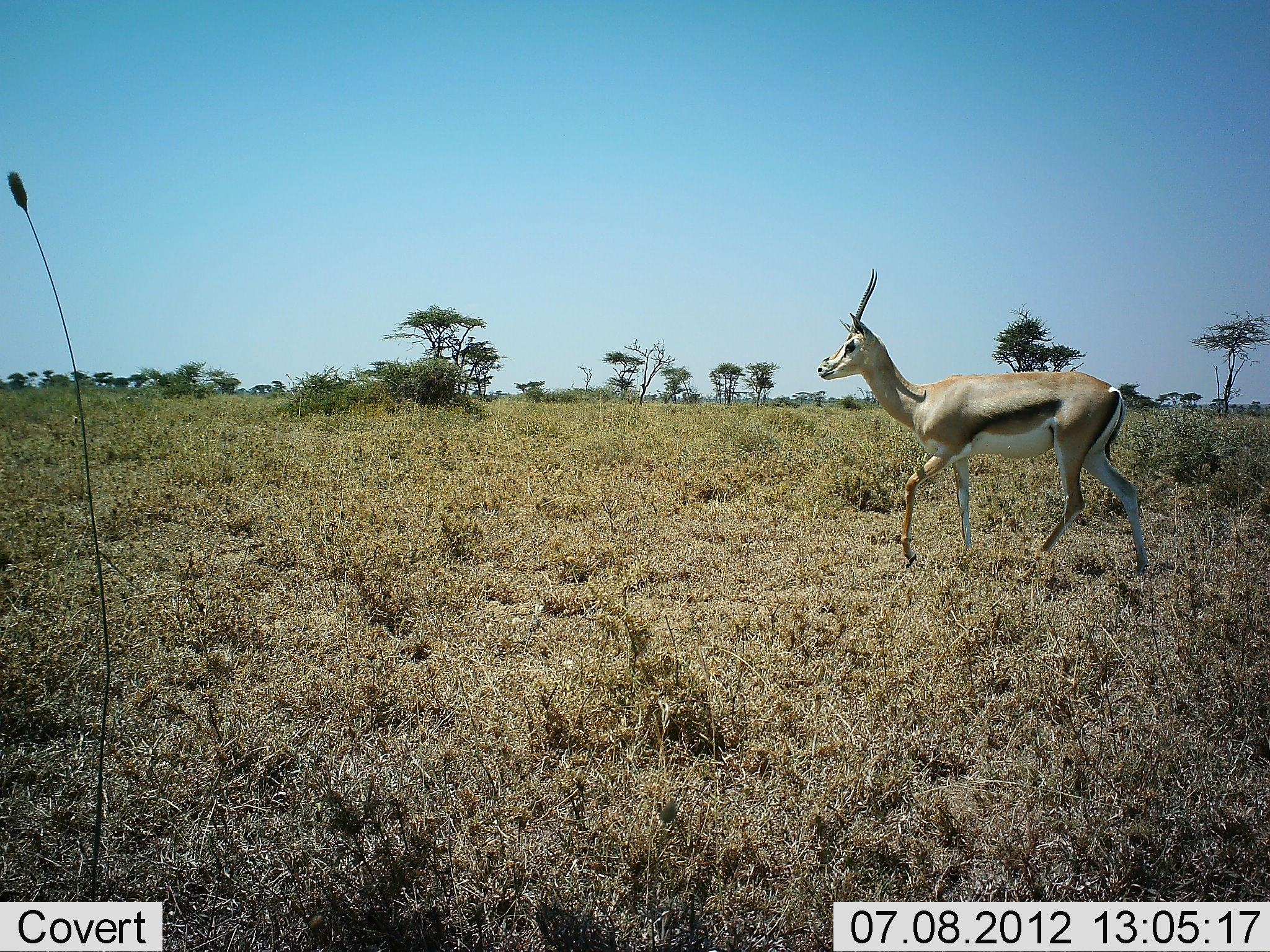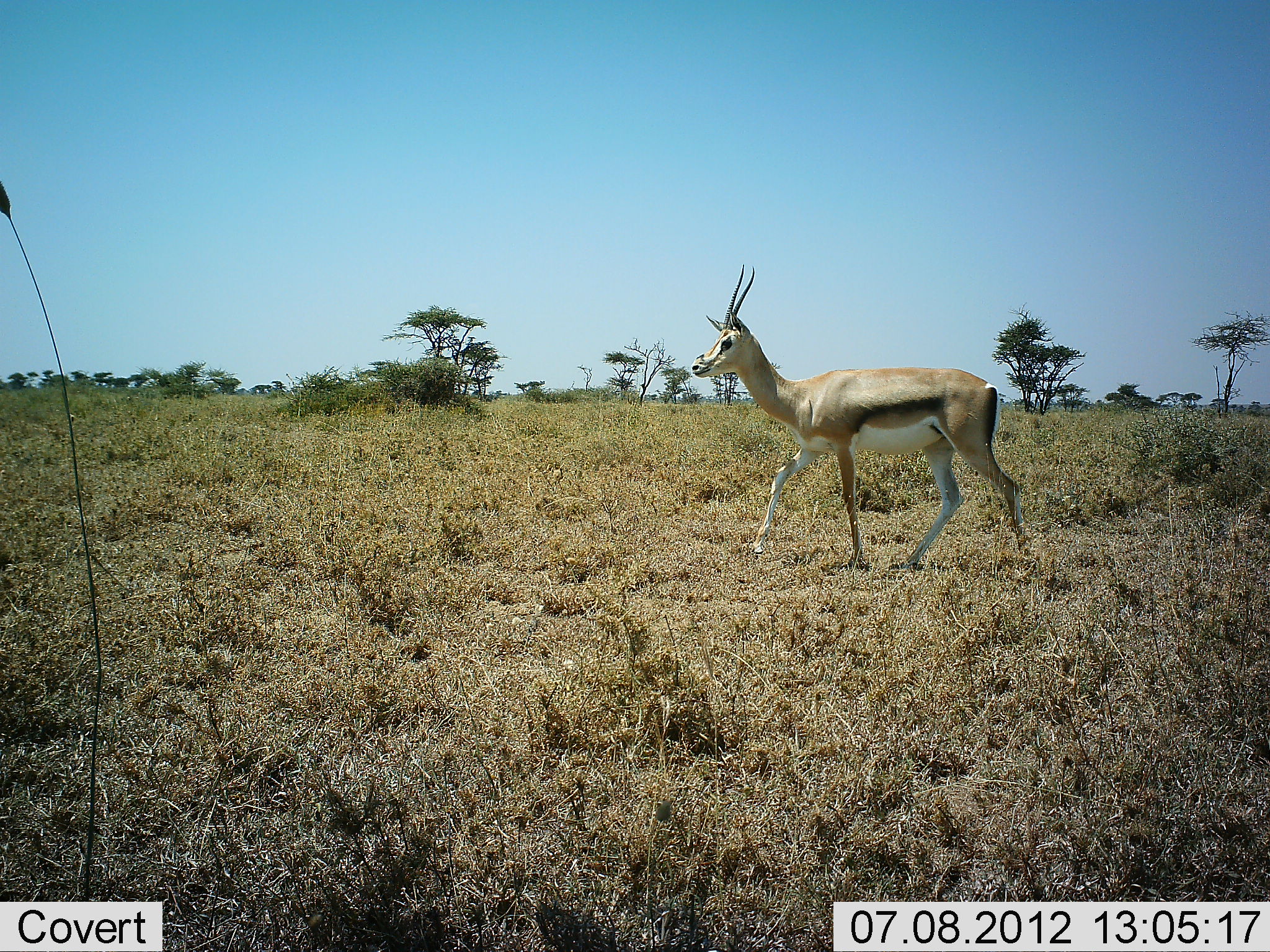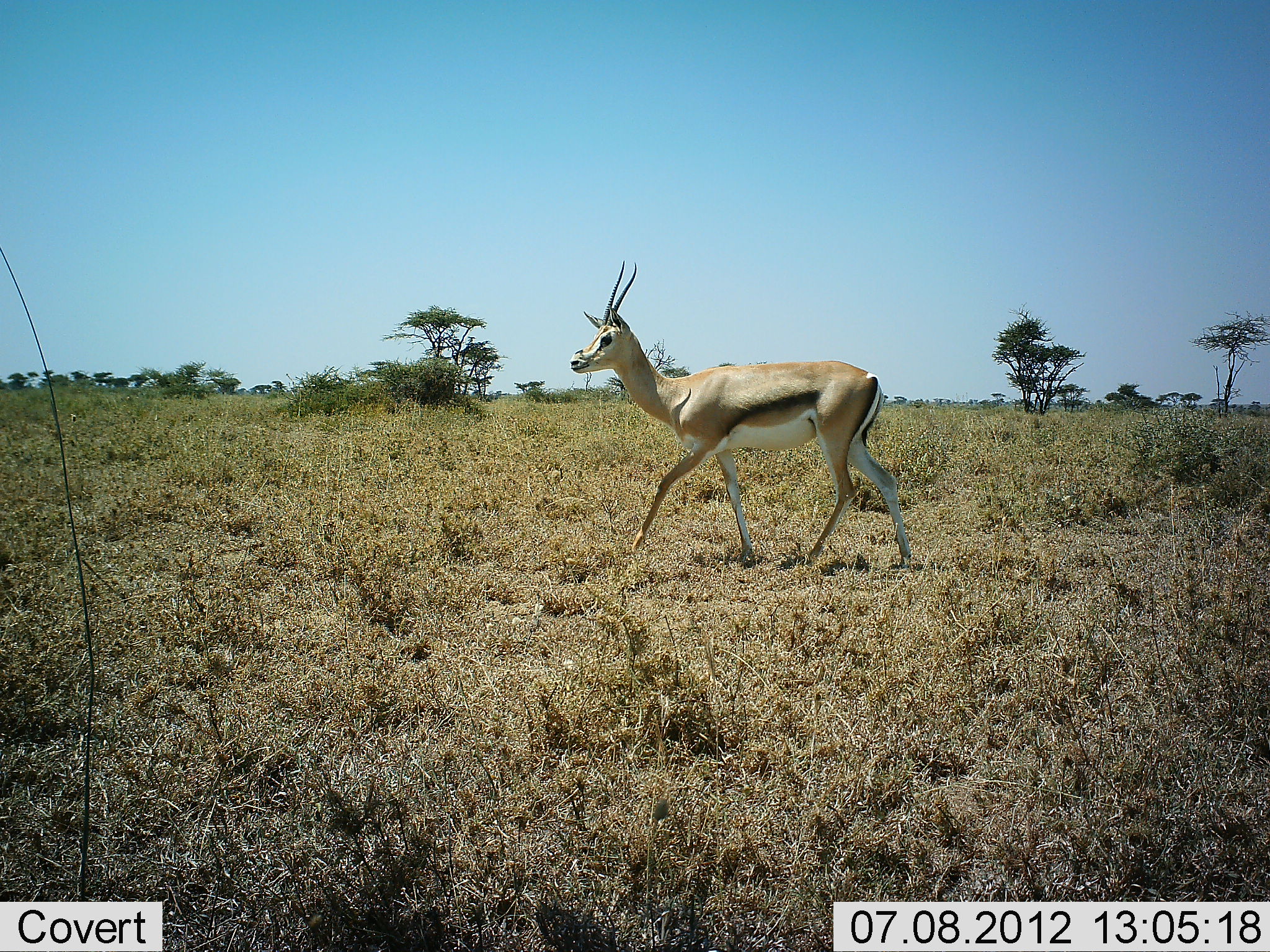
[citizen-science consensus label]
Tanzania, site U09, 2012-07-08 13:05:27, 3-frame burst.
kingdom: Animalia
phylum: Chordata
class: Mammalia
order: Artiodactyla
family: Bovidae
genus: Nanger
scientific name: Nanger granti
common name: grant's gazelle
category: gazellegrants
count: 1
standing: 0%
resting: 0%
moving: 100%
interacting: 0%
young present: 0%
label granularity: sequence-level